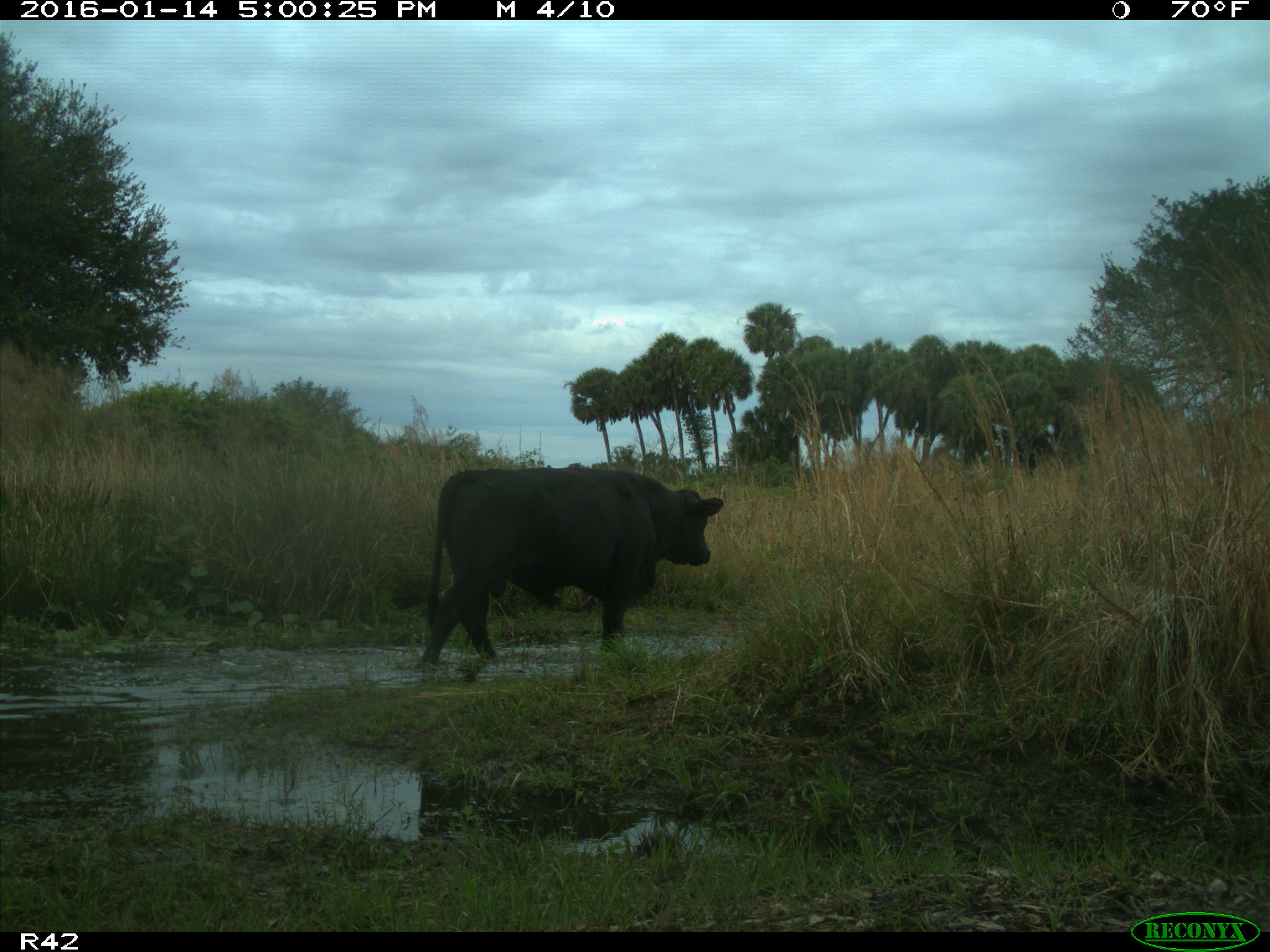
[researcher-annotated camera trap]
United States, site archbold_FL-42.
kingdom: Animalia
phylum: Chordata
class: Mammalia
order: Artiodactyla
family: Bovidae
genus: Bos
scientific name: Bos taurus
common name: domestic cow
Bos taurus (domestic cow).